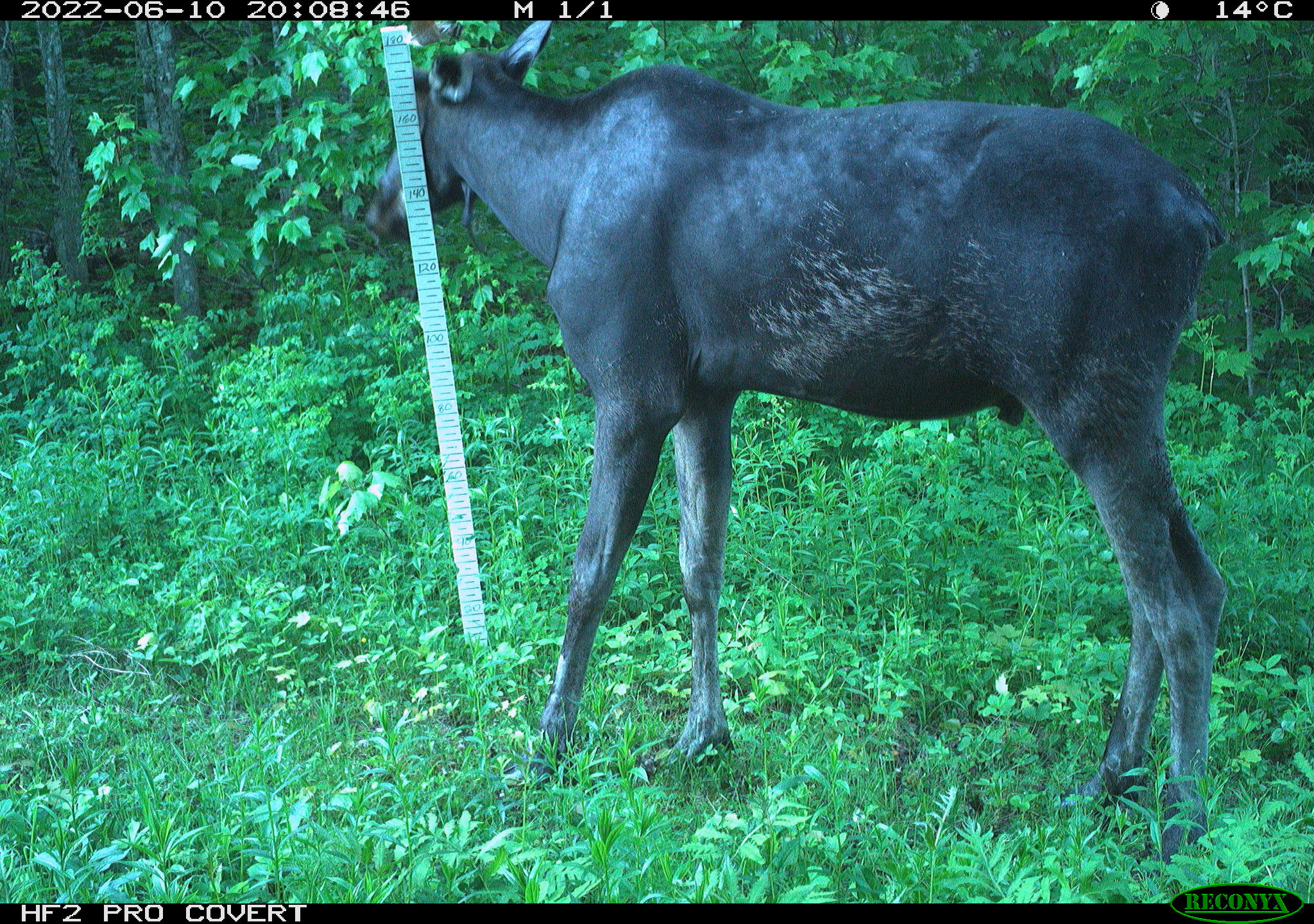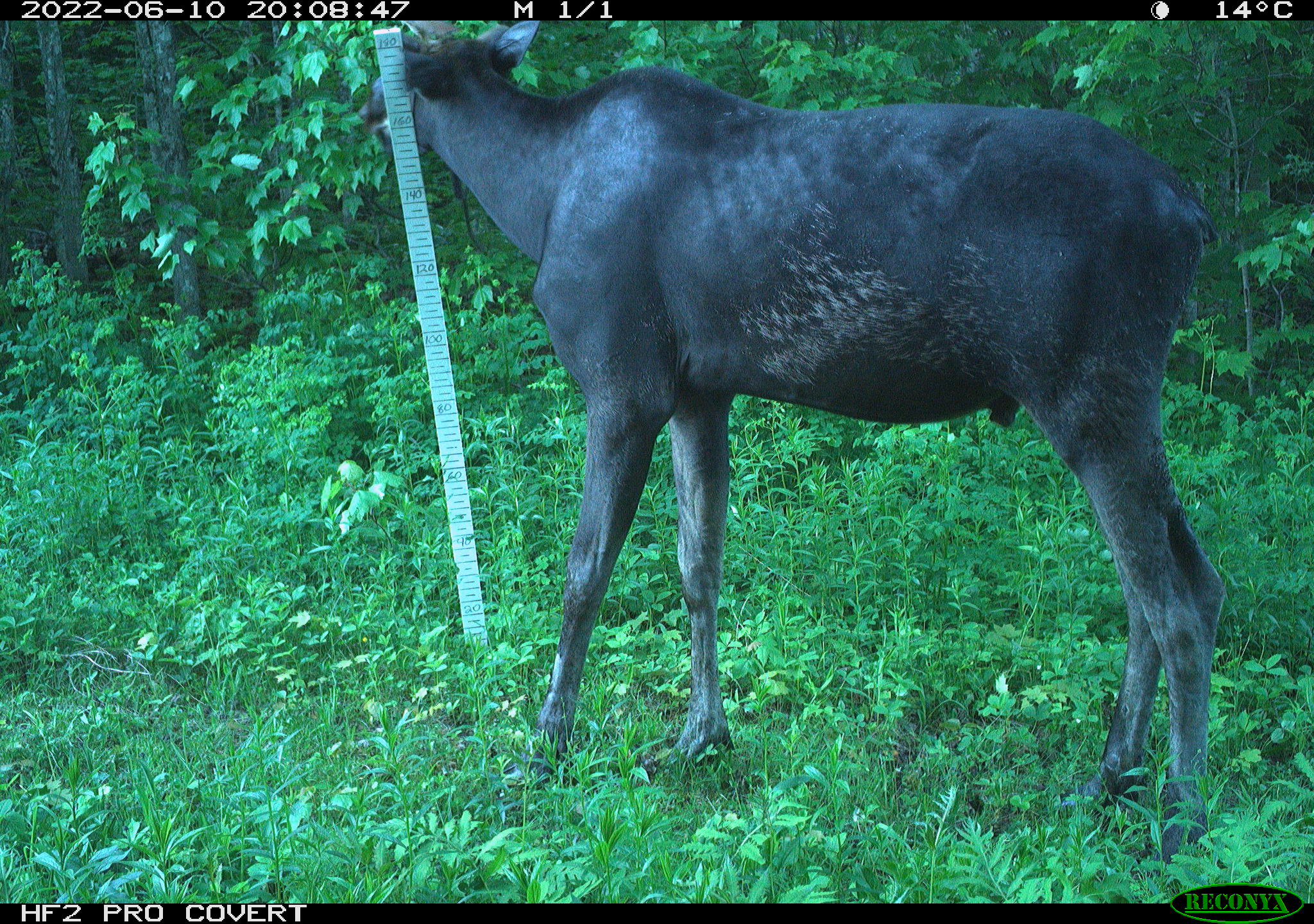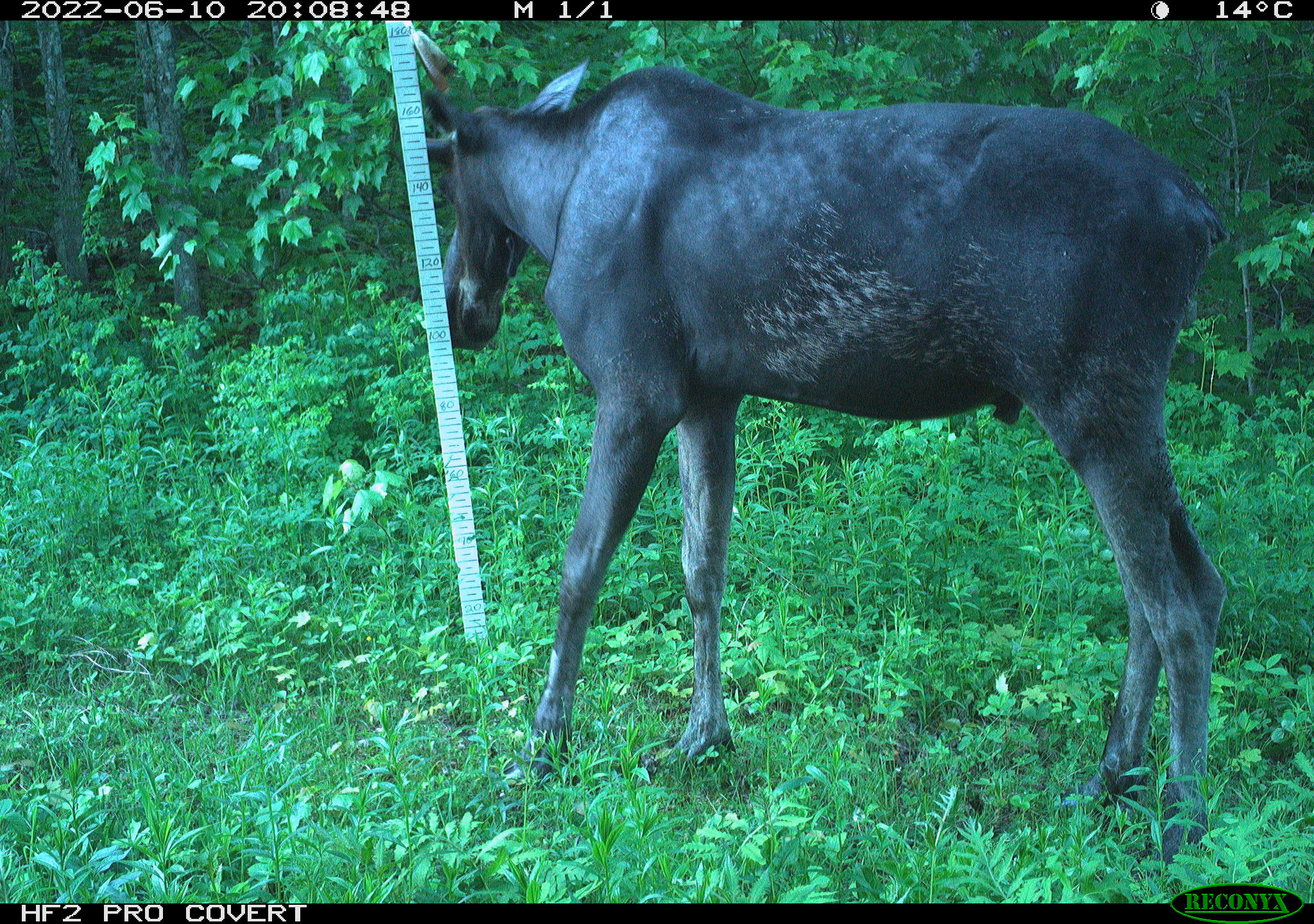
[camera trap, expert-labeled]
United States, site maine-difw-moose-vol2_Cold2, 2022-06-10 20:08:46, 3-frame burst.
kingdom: Animalia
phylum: Chordata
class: Mammalia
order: Artiodactyla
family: Cervidae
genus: Alces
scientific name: Alces alces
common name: moose